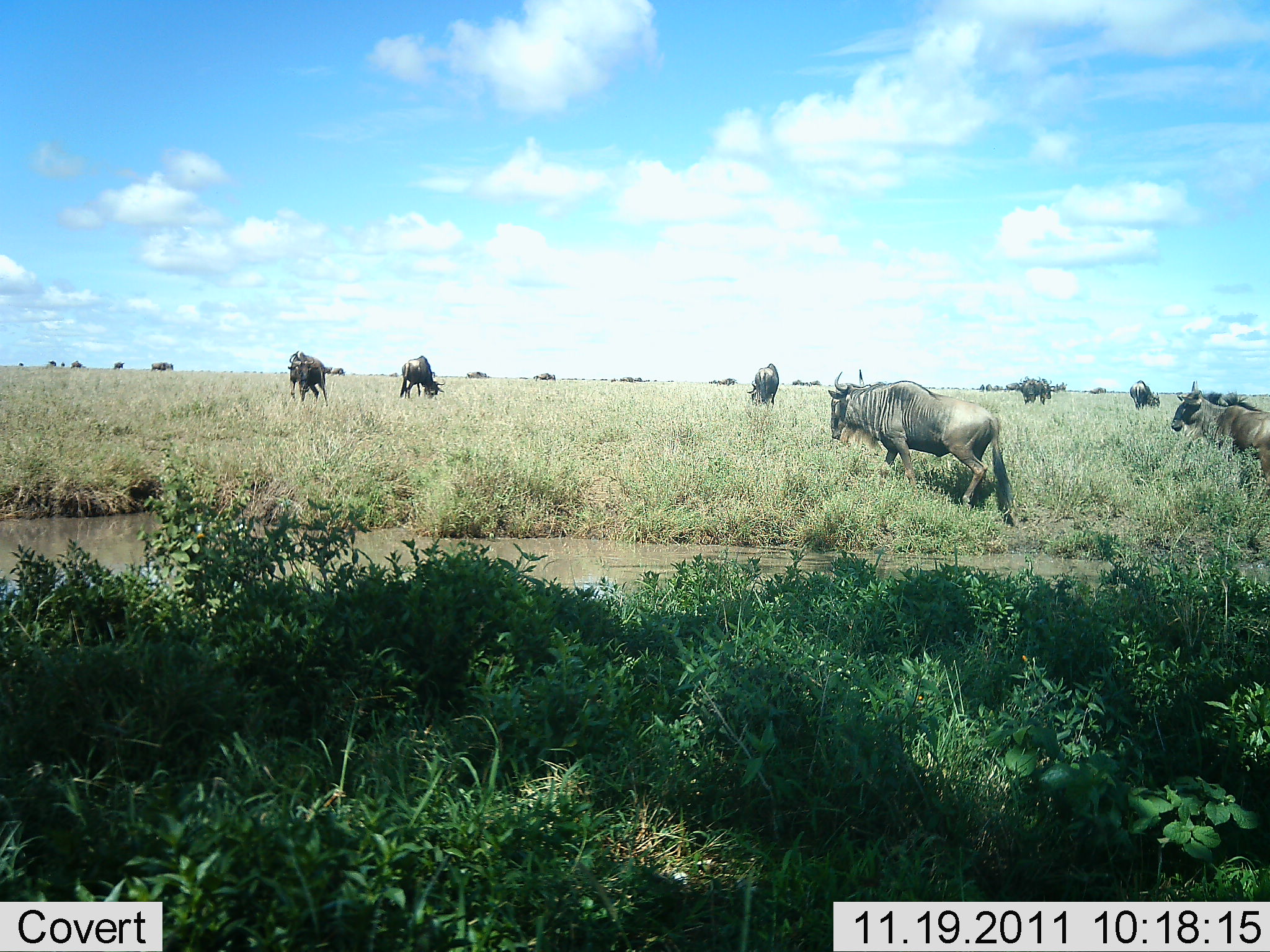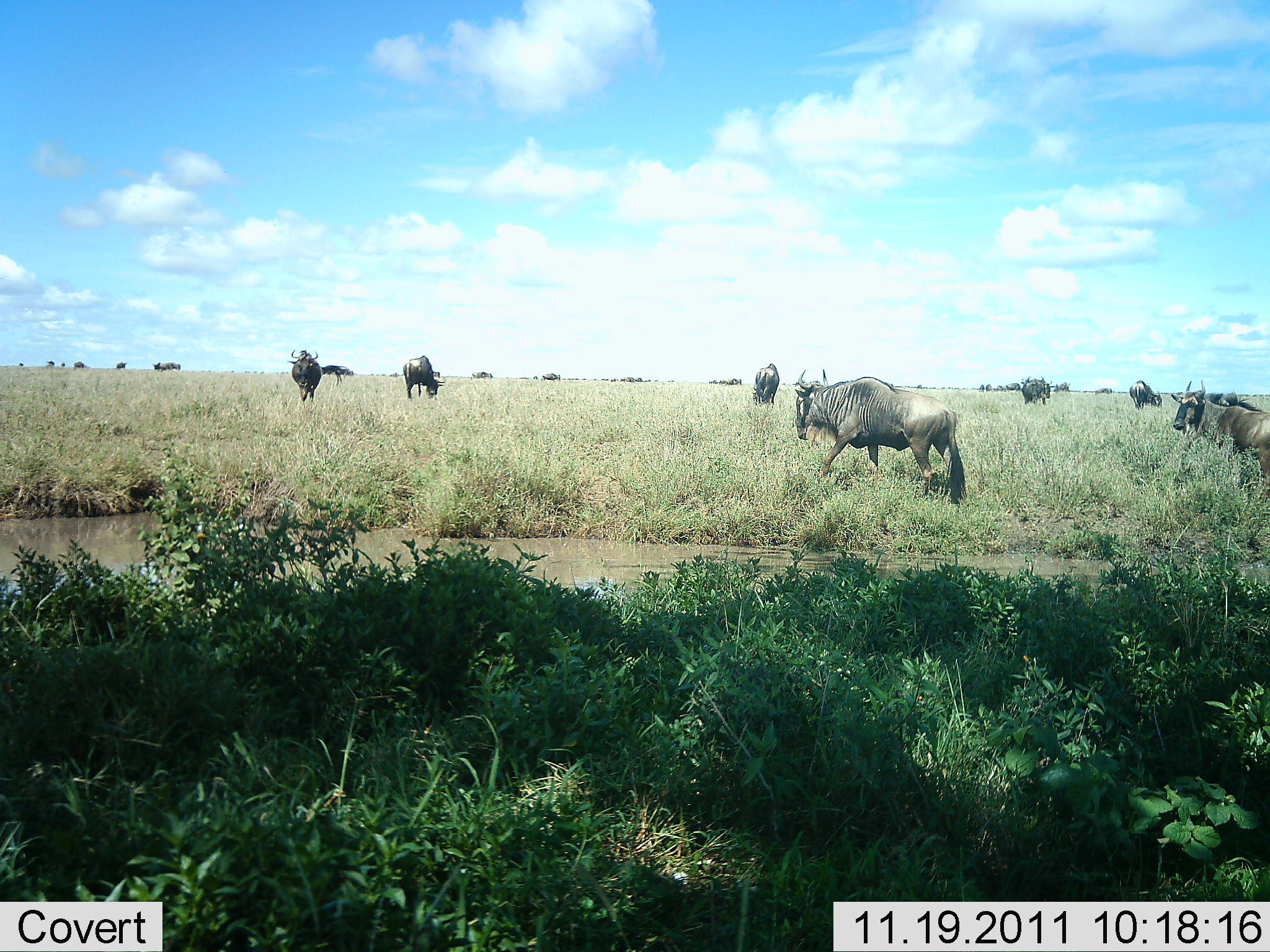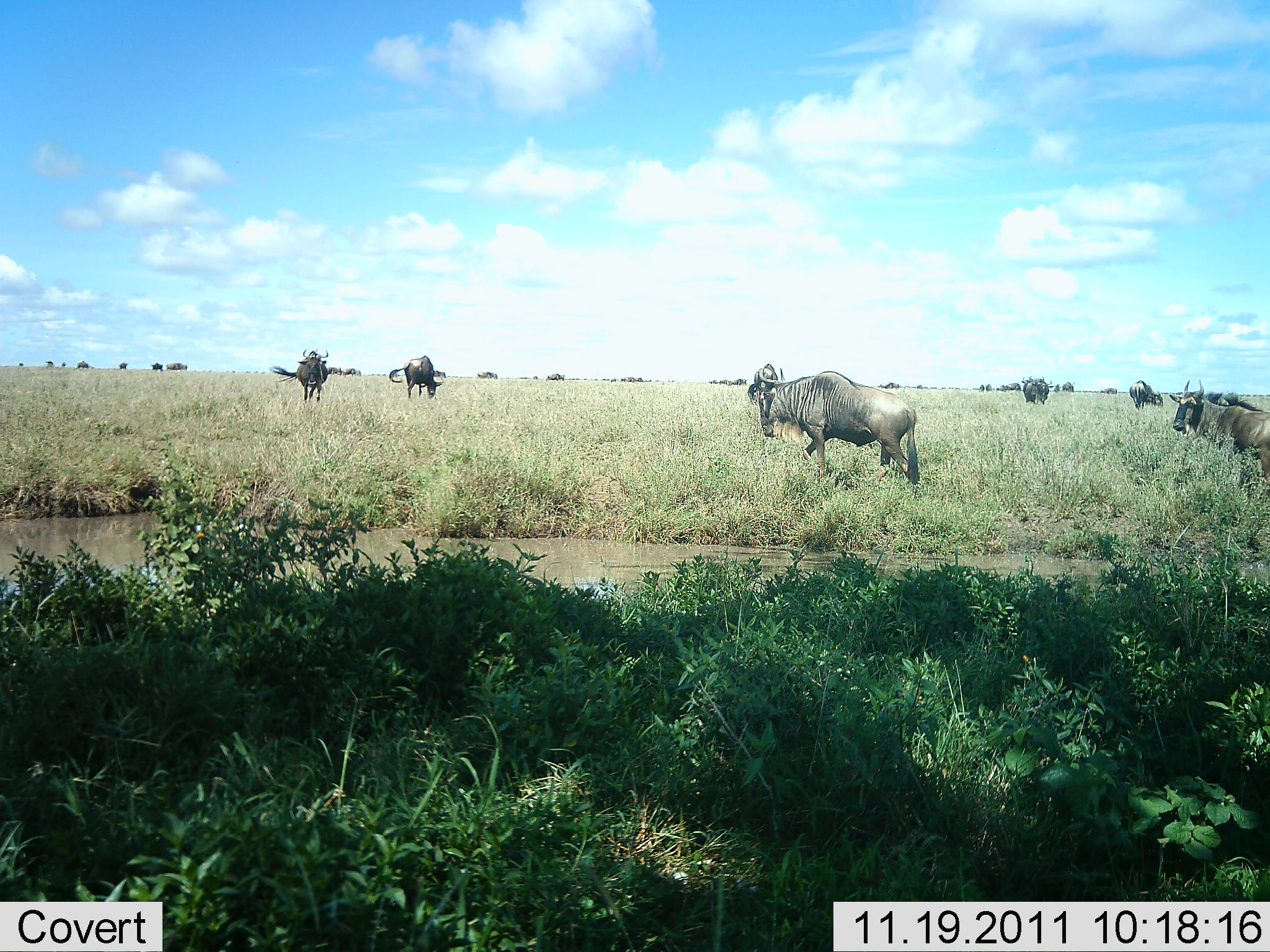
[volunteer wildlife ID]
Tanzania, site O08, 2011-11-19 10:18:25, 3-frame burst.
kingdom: Animalia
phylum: Chordata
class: Mammalia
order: Artiodactyla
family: Bovidae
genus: Connochaetes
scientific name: Connochaetes taurinus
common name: blue wildebeest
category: wildebeest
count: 11-50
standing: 33%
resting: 0%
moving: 93%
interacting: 7%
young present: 0%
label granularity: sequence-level